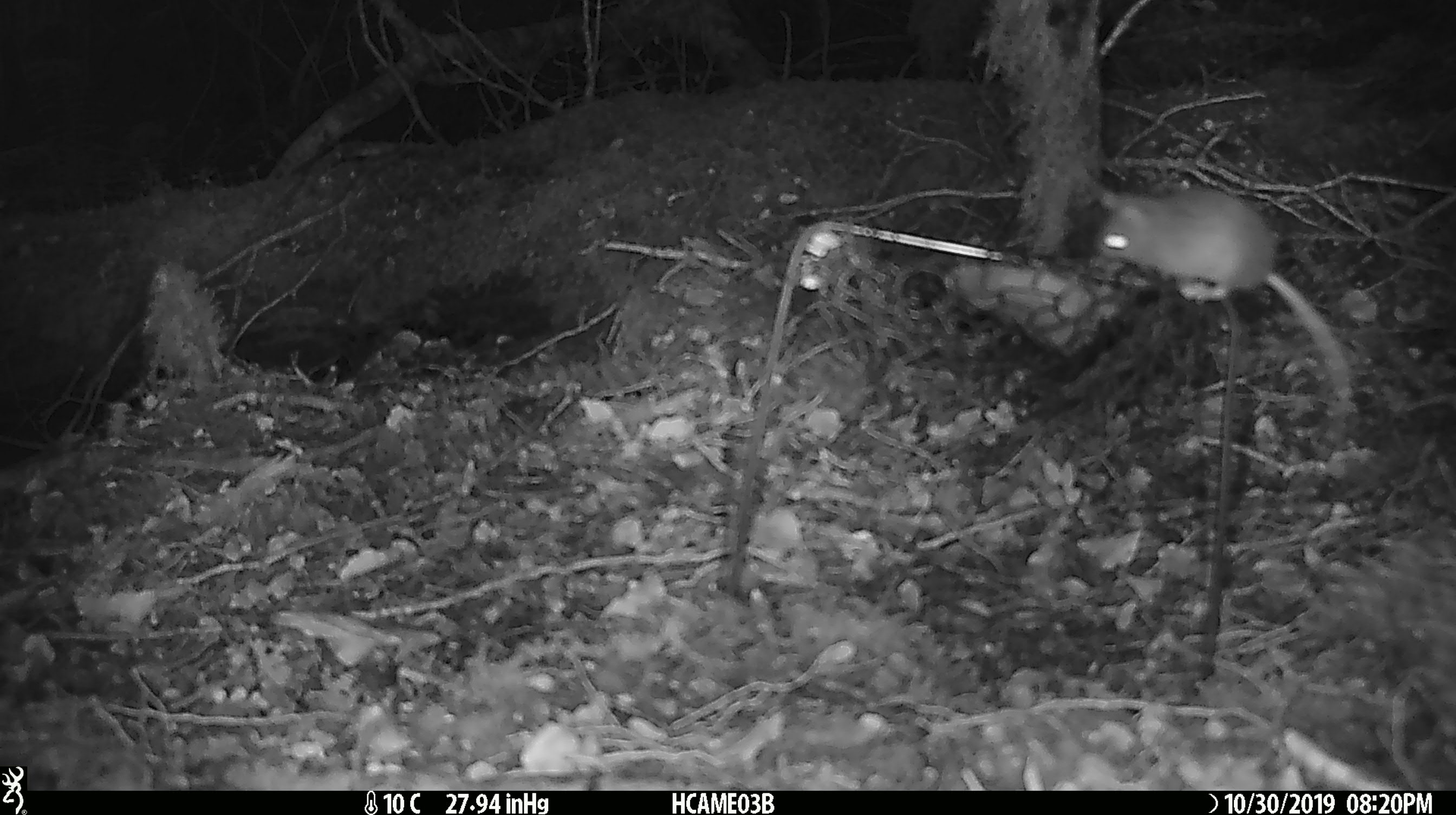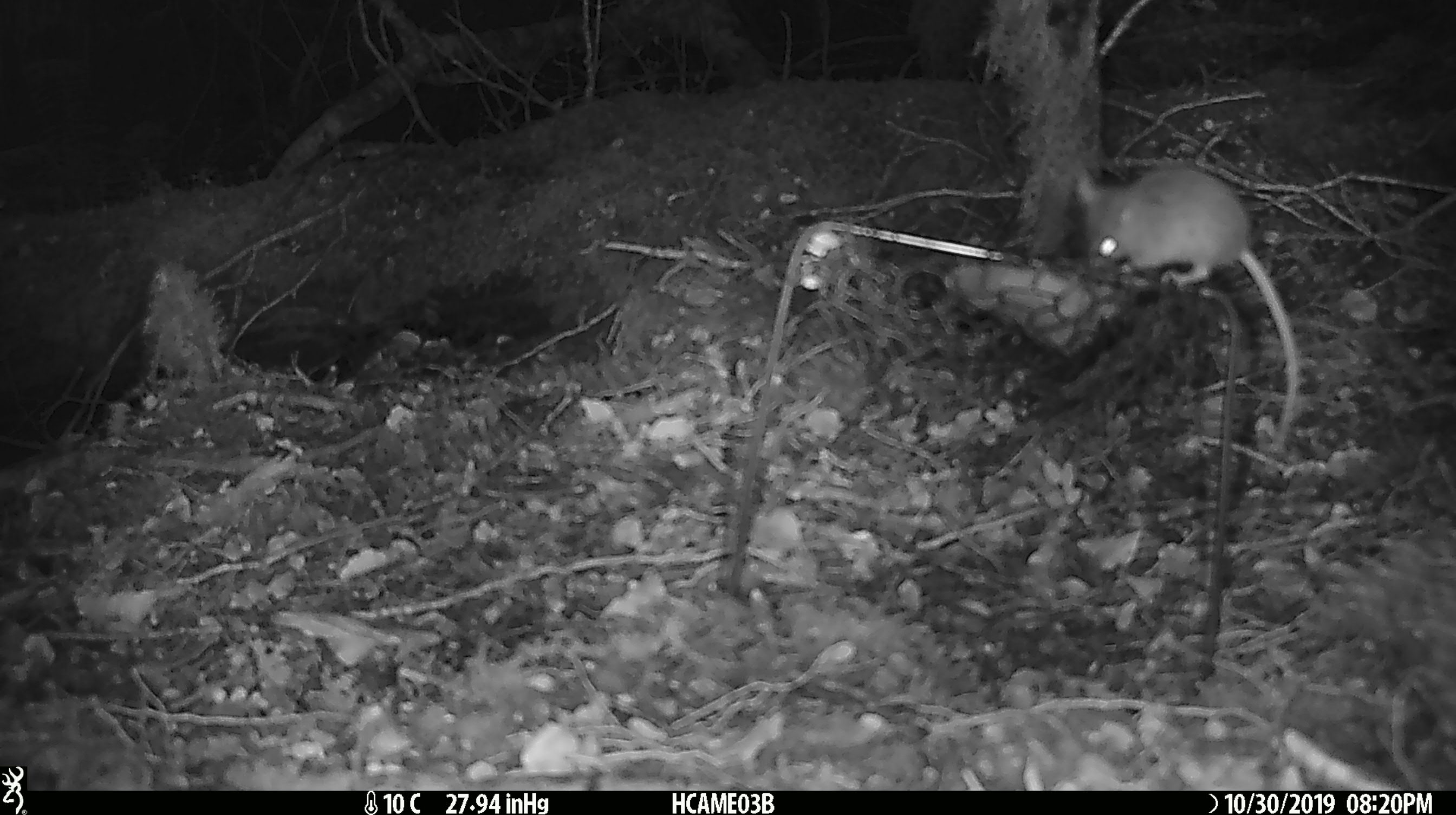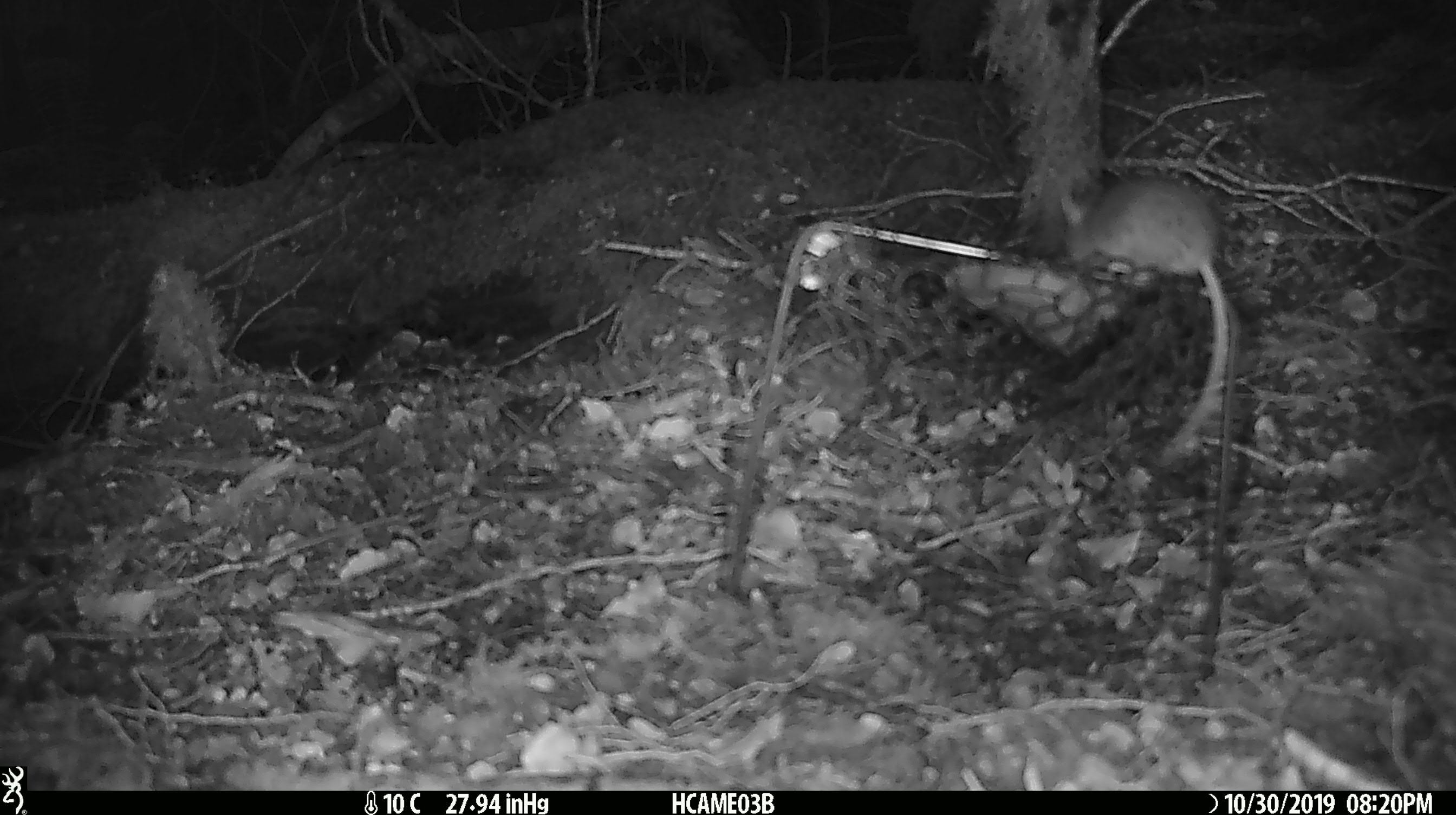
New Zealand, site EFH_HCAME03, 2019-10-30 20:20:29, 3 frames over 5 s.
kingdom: Animalia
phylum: Chordata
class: Mammalia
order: Rodentia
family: Muridae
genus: Mus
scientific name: Mus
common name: mouse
Mouse (Mus).